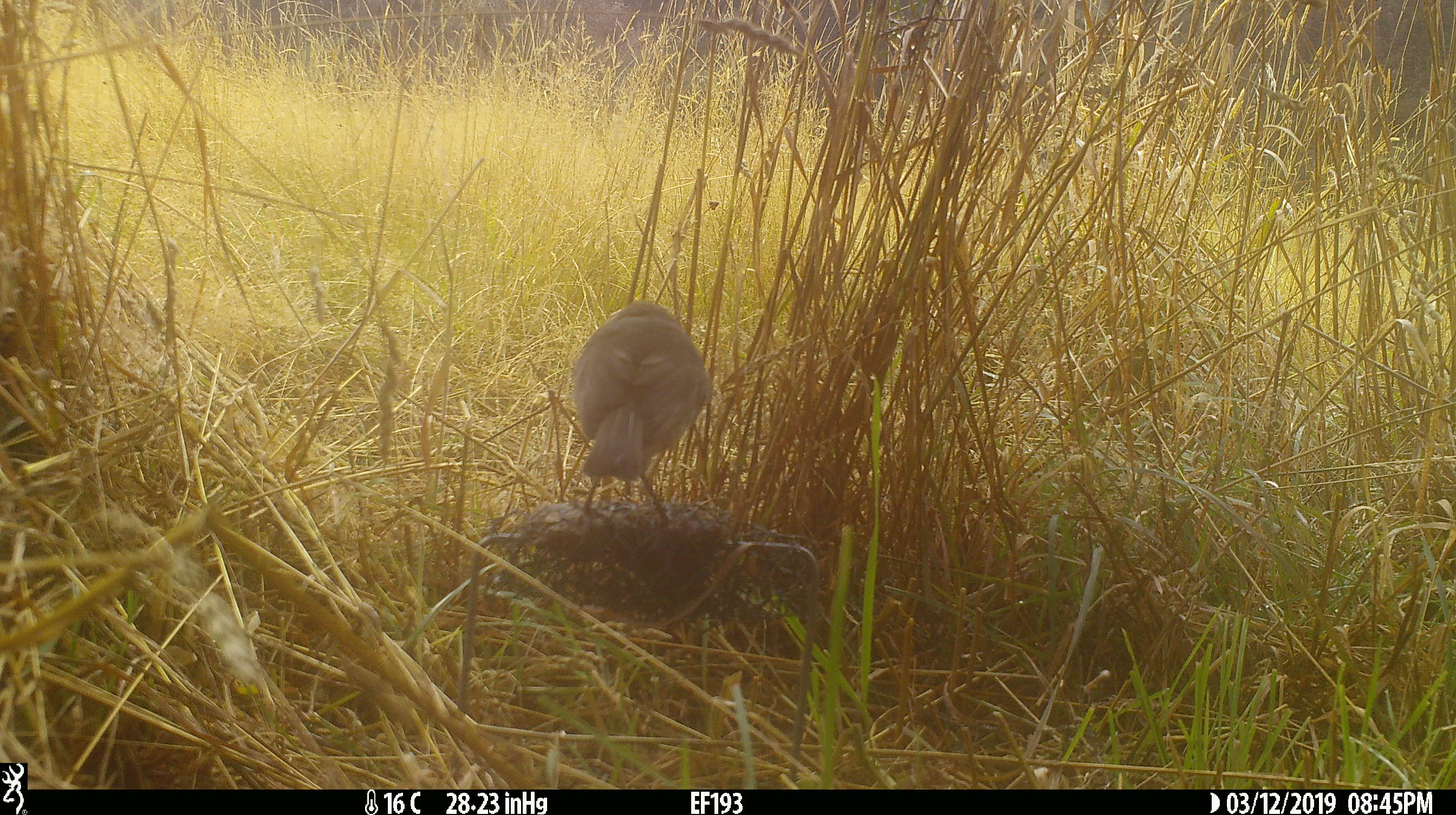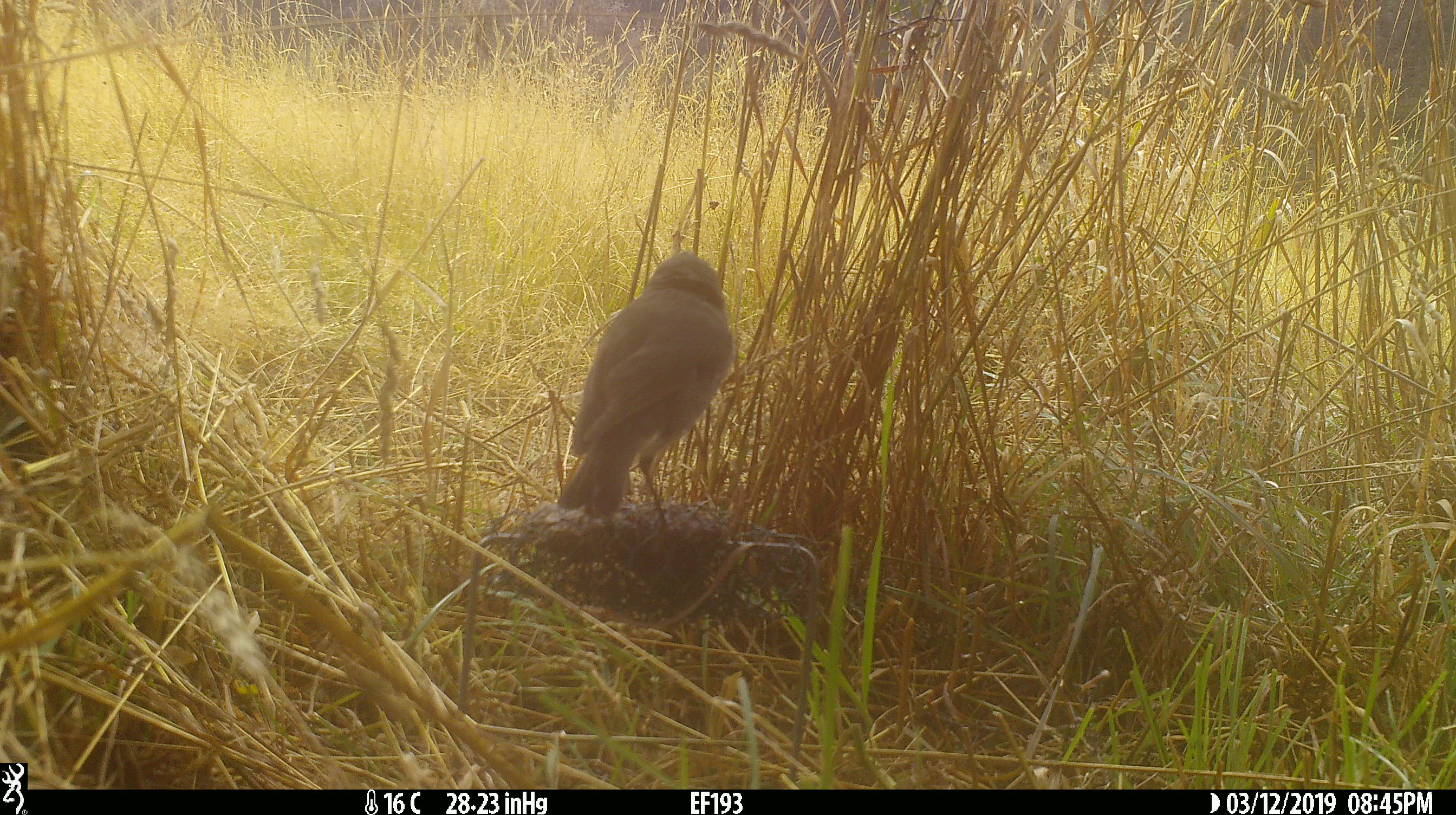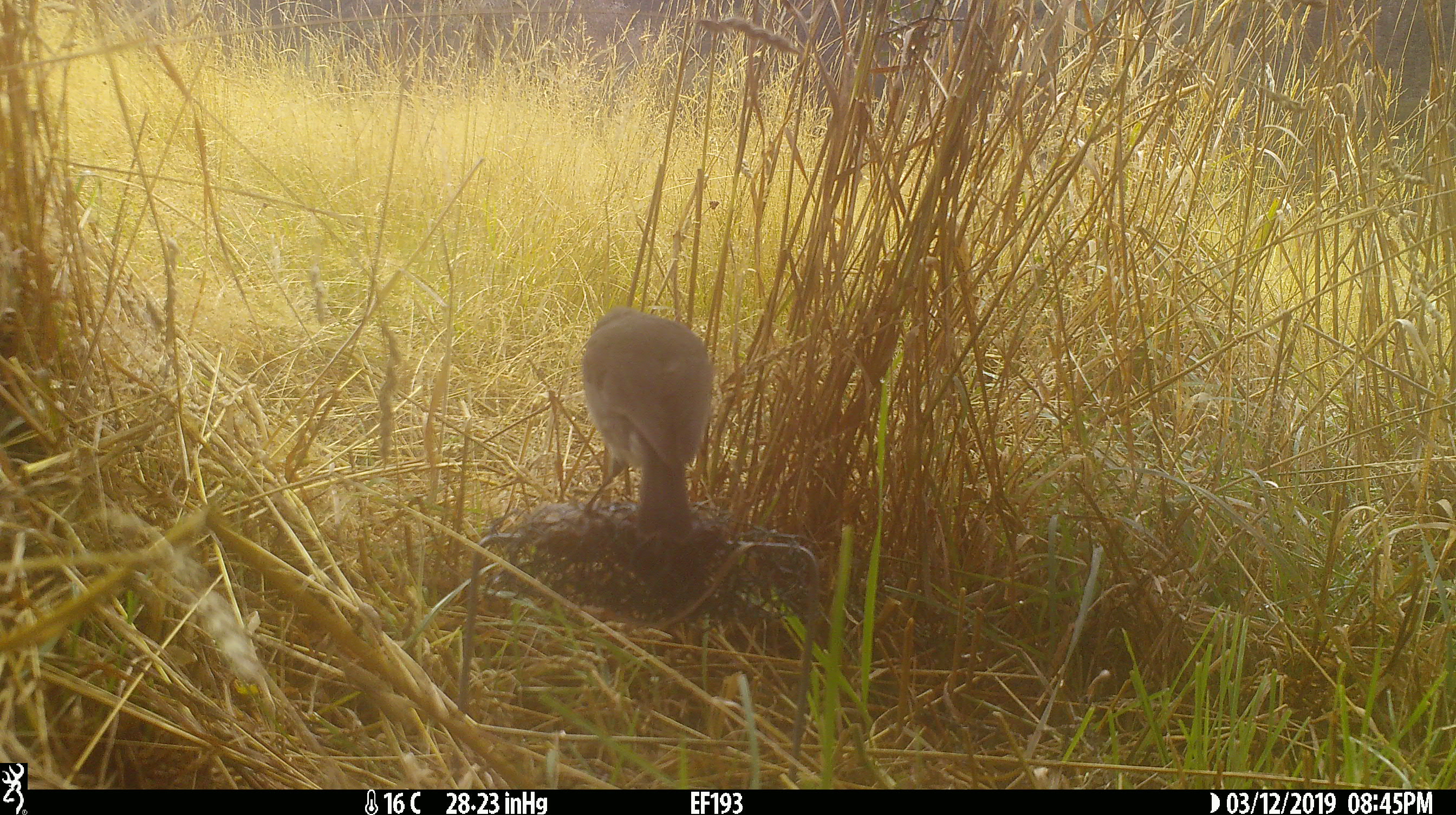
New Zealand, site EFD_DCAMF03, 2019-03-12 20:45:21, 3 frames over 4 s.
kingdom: Animalia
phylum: Chordata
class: Aves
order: Passeriformes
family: Petroicidae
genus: Petroica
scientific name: Petroica australis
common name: new zealand robin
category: robin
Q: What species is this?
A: Robin (new zealand robin) (Petroica australis).